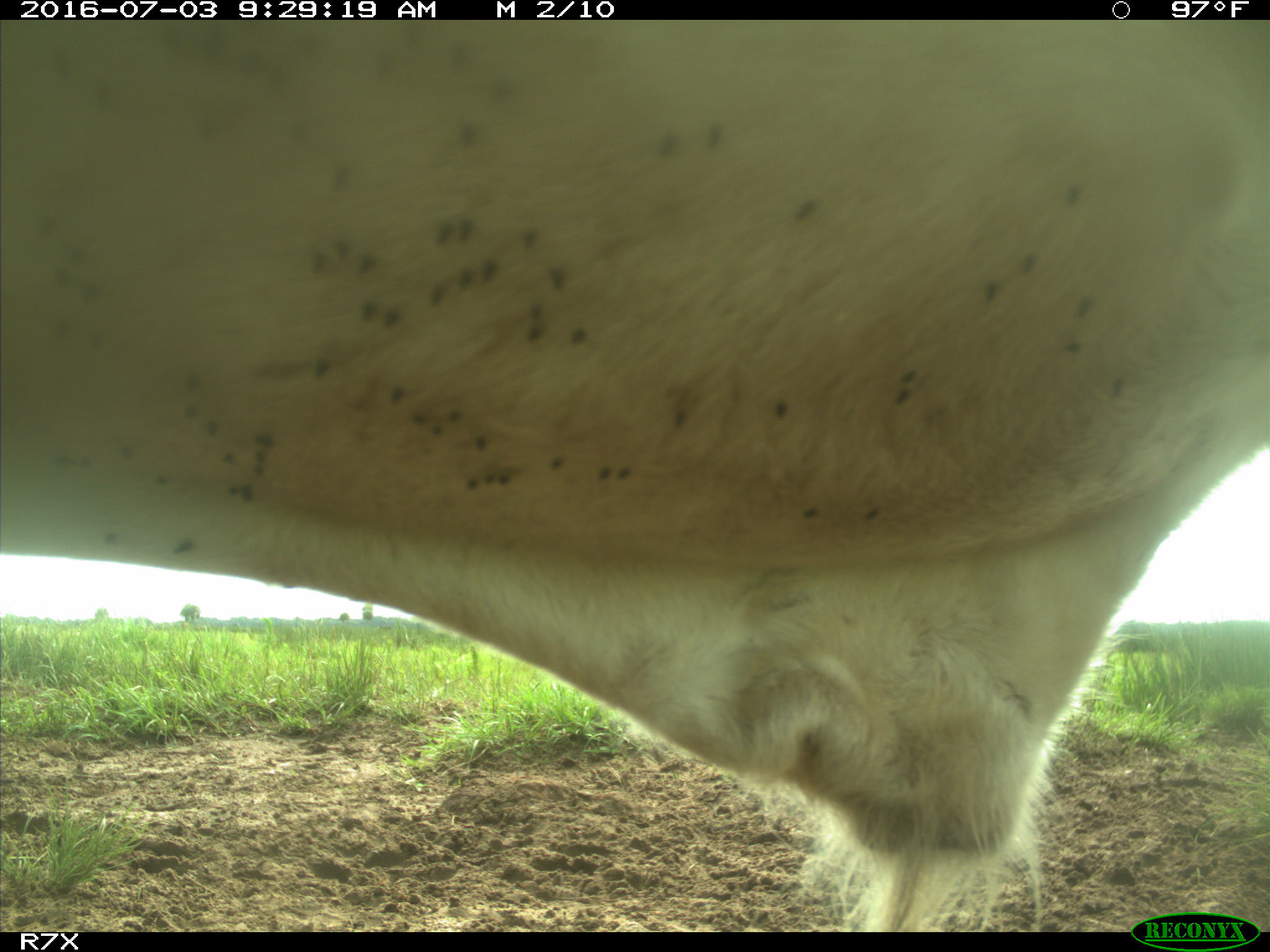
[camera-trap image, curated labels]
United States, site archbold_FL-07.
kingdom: Animalia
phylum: Chordata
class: Mammalia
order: Artiodactyla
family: Bovidae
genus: Bos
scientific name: Bos taurus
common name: domestic cow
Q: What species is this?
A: Bos taurus (domestic cow).